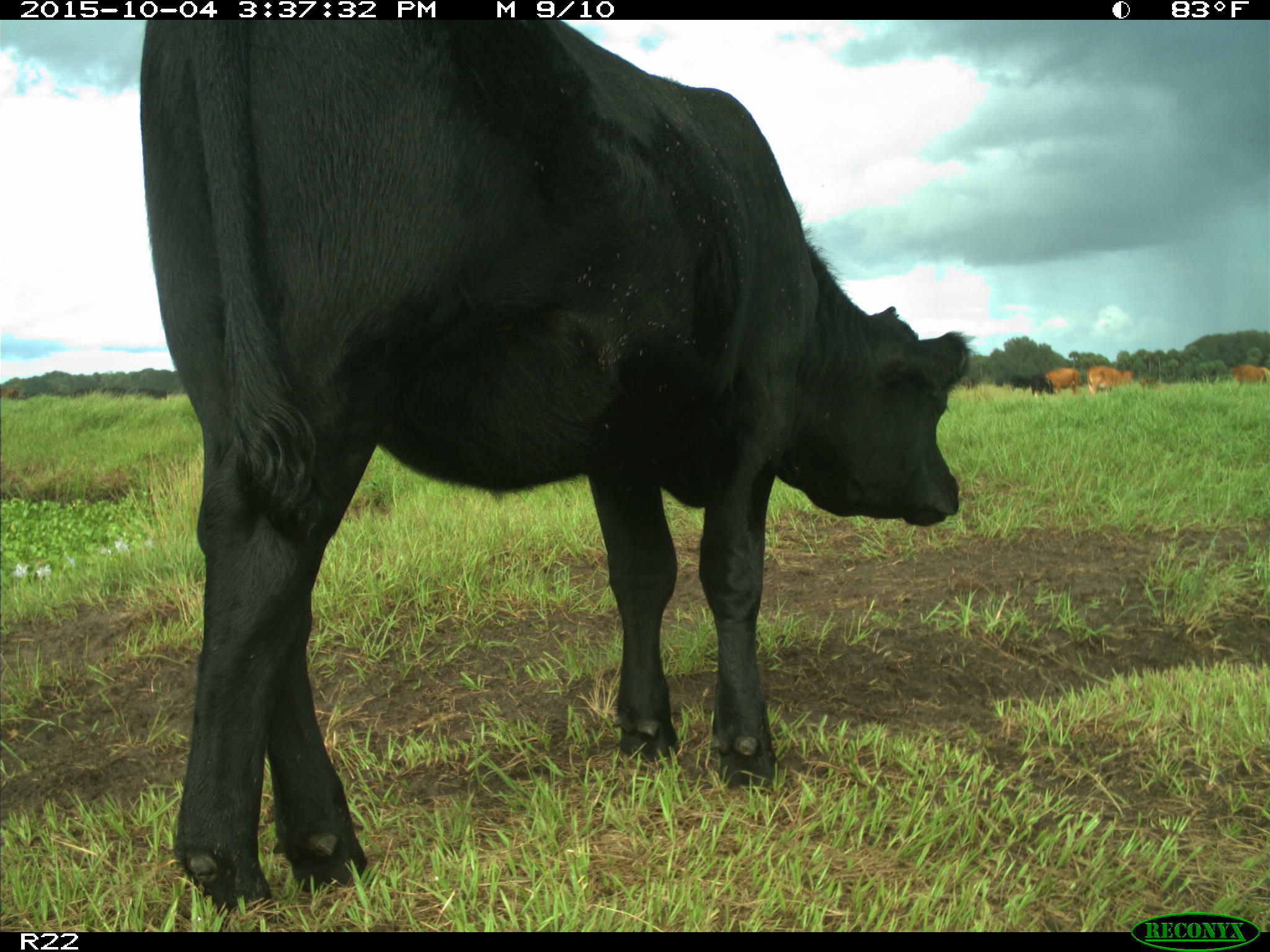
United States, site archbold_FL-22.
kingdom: Animalia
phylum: Chordata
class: Mammalia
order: Artiodactyla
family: Bovidae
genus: Bos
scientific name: Bos taurus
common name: domestic cow